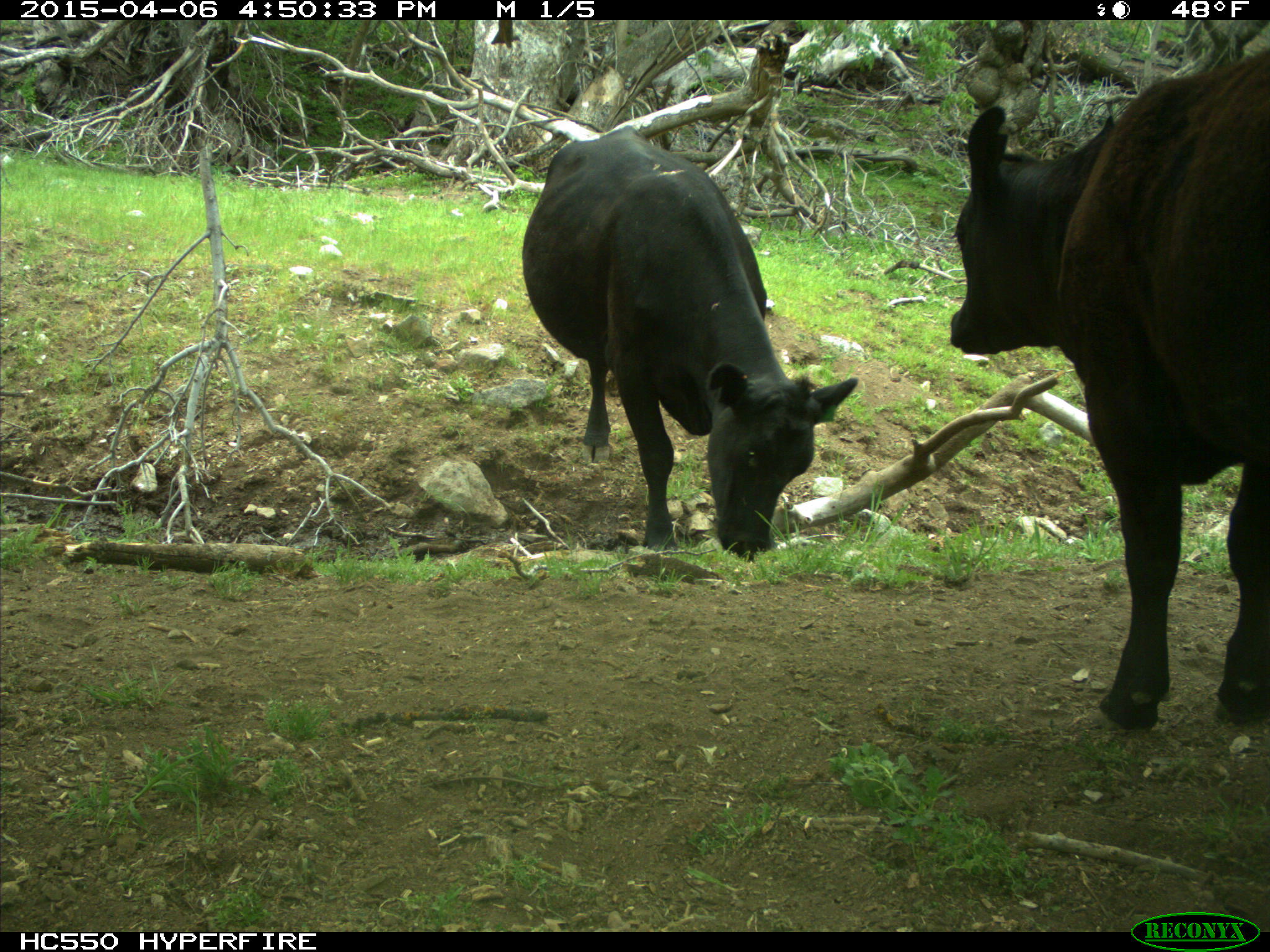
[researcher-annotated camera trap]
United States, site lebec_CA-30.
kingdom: Animalia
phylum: Chordata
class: Mammalia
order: Artiodactyla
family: Bovidae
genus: Bos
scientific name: Bos taurus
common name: domestic cow